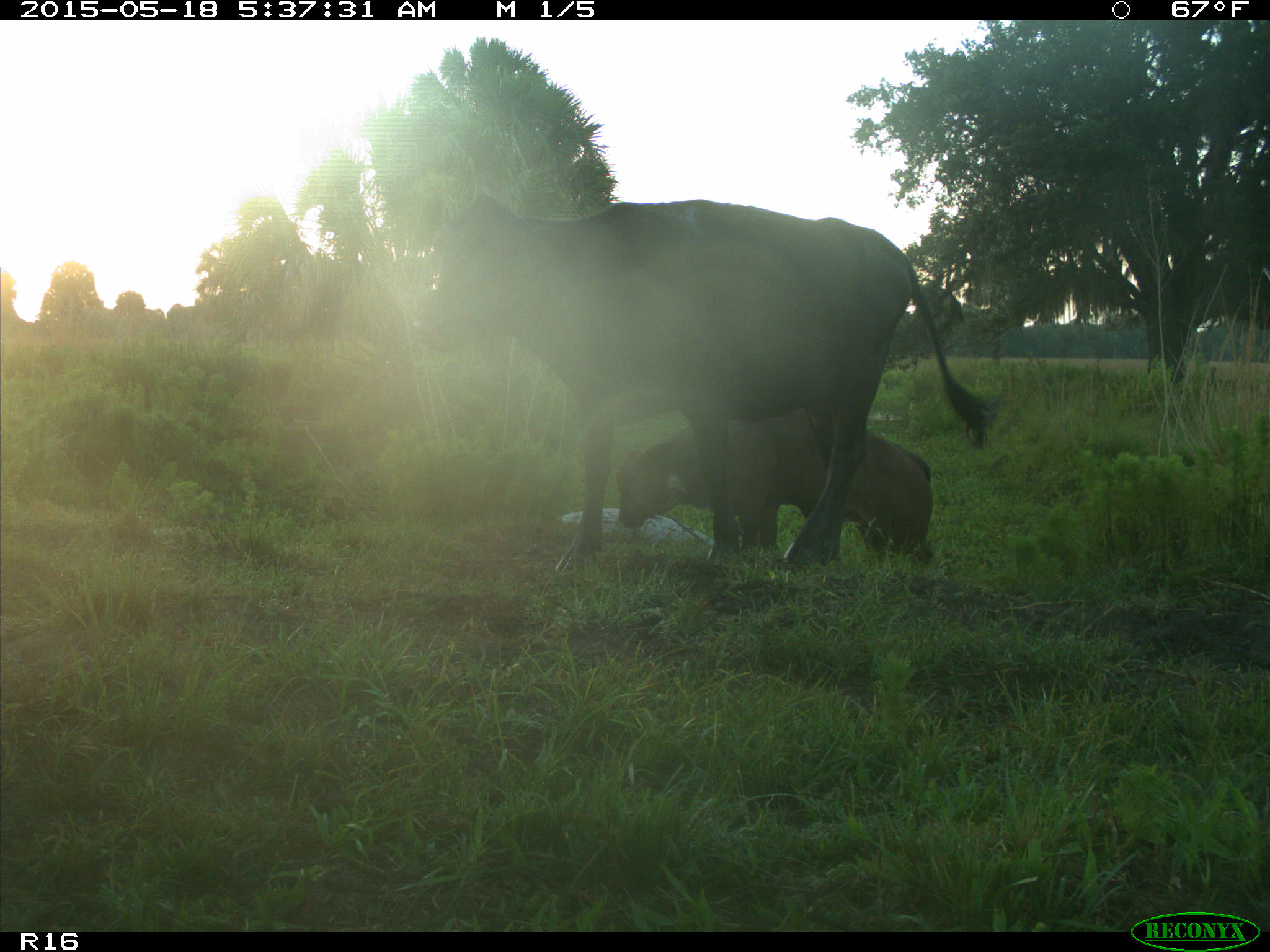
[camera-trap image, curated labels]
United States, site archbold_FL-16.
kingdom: Animalia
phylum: Chordata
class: Mammalia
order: Artiodactyla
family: Bovidae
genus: Bos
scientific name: Bos taurus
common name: domestic cow